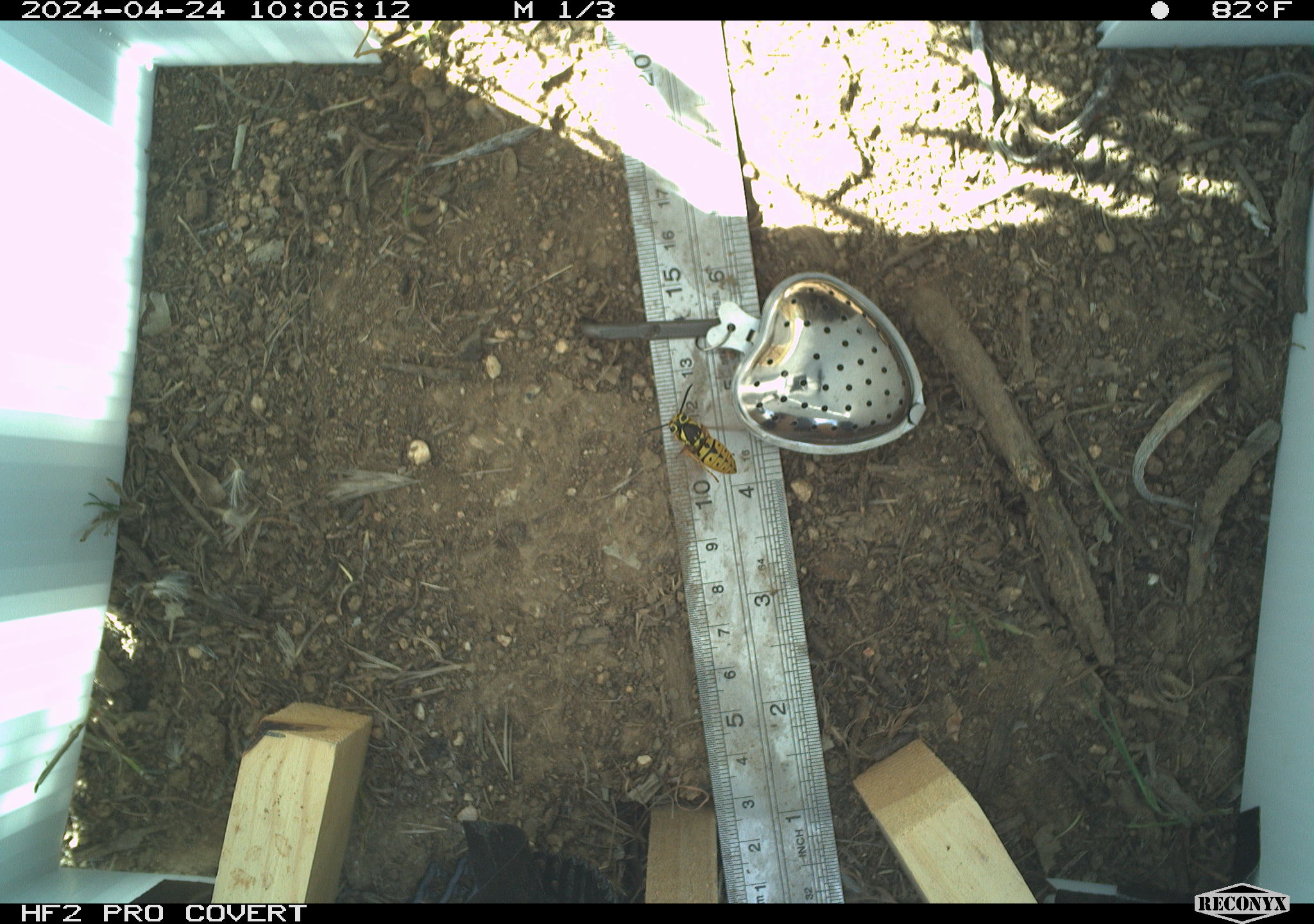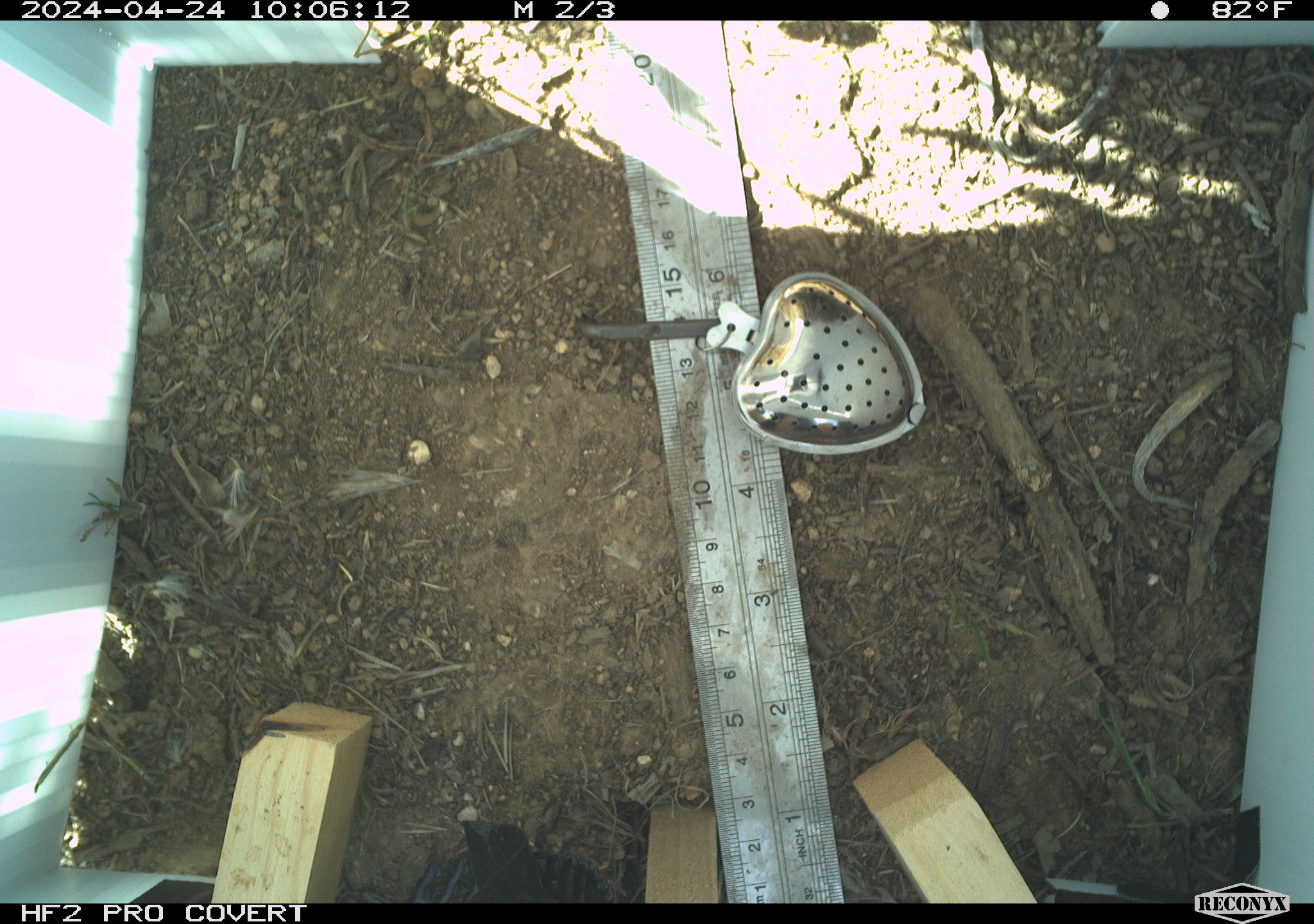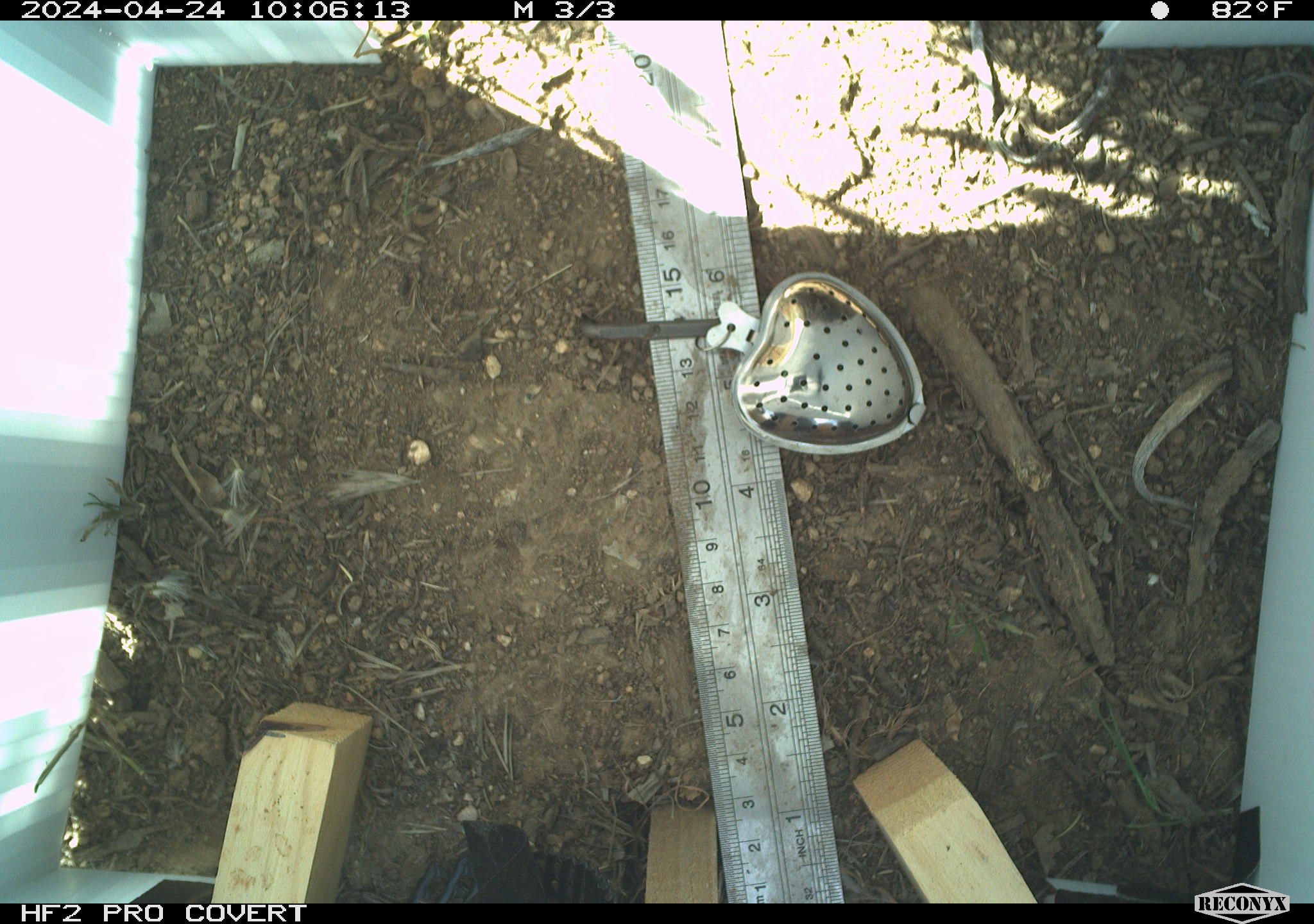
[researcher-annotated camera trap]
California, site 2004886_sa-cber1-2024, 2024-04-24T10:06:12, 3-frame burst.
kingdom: Animalia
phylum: Arthropoda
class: Insecta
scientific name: Insecta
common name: insect